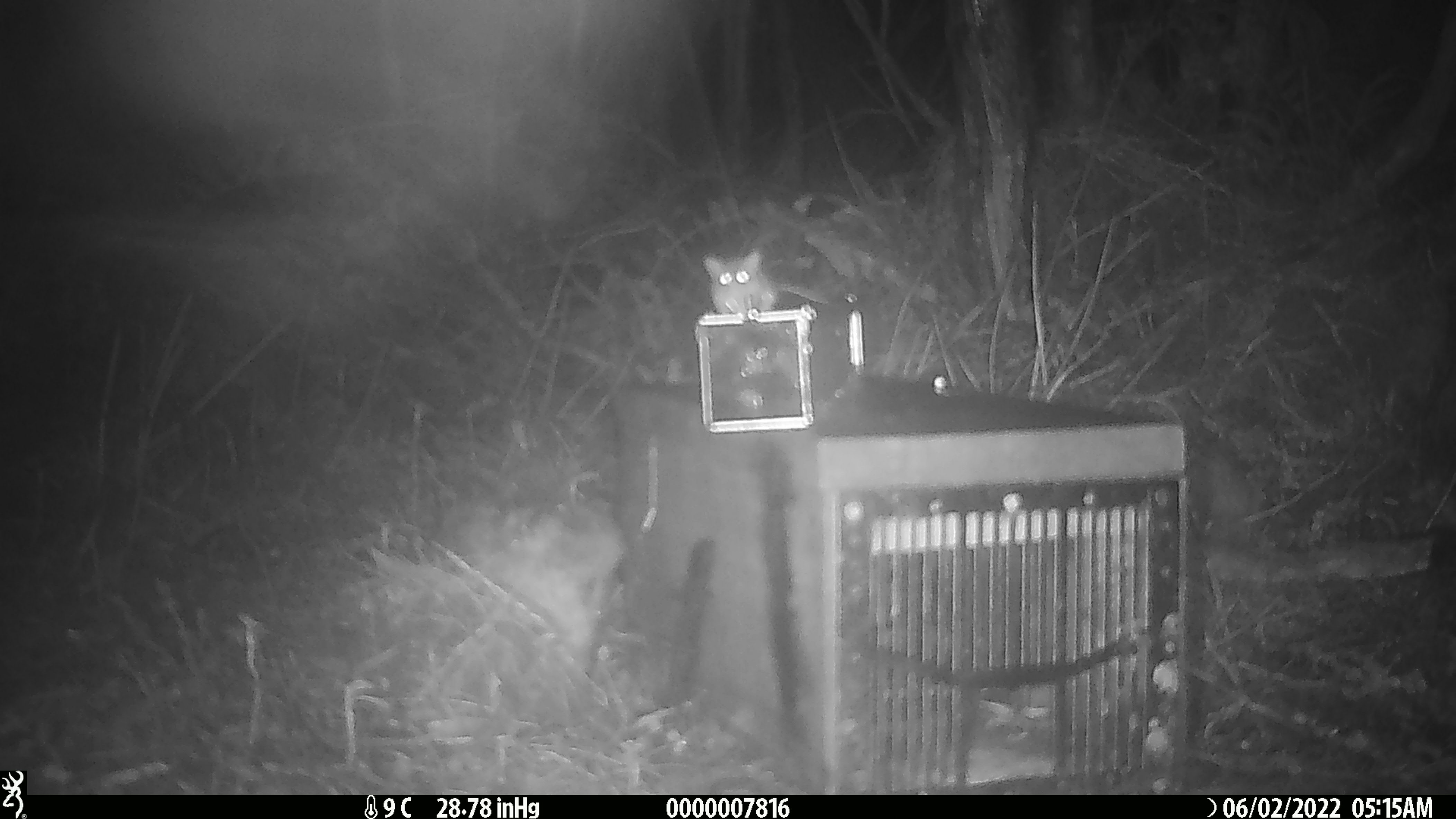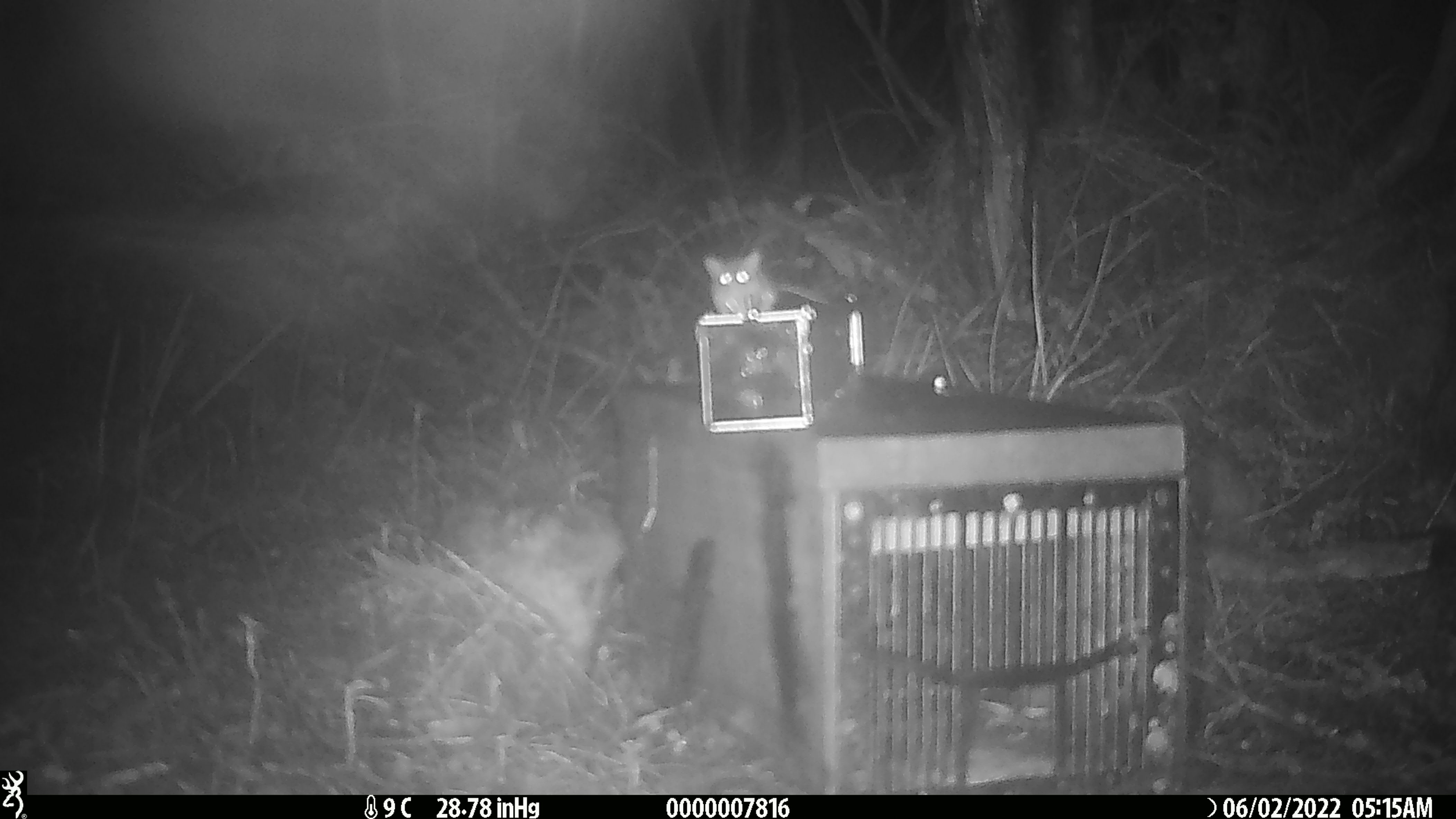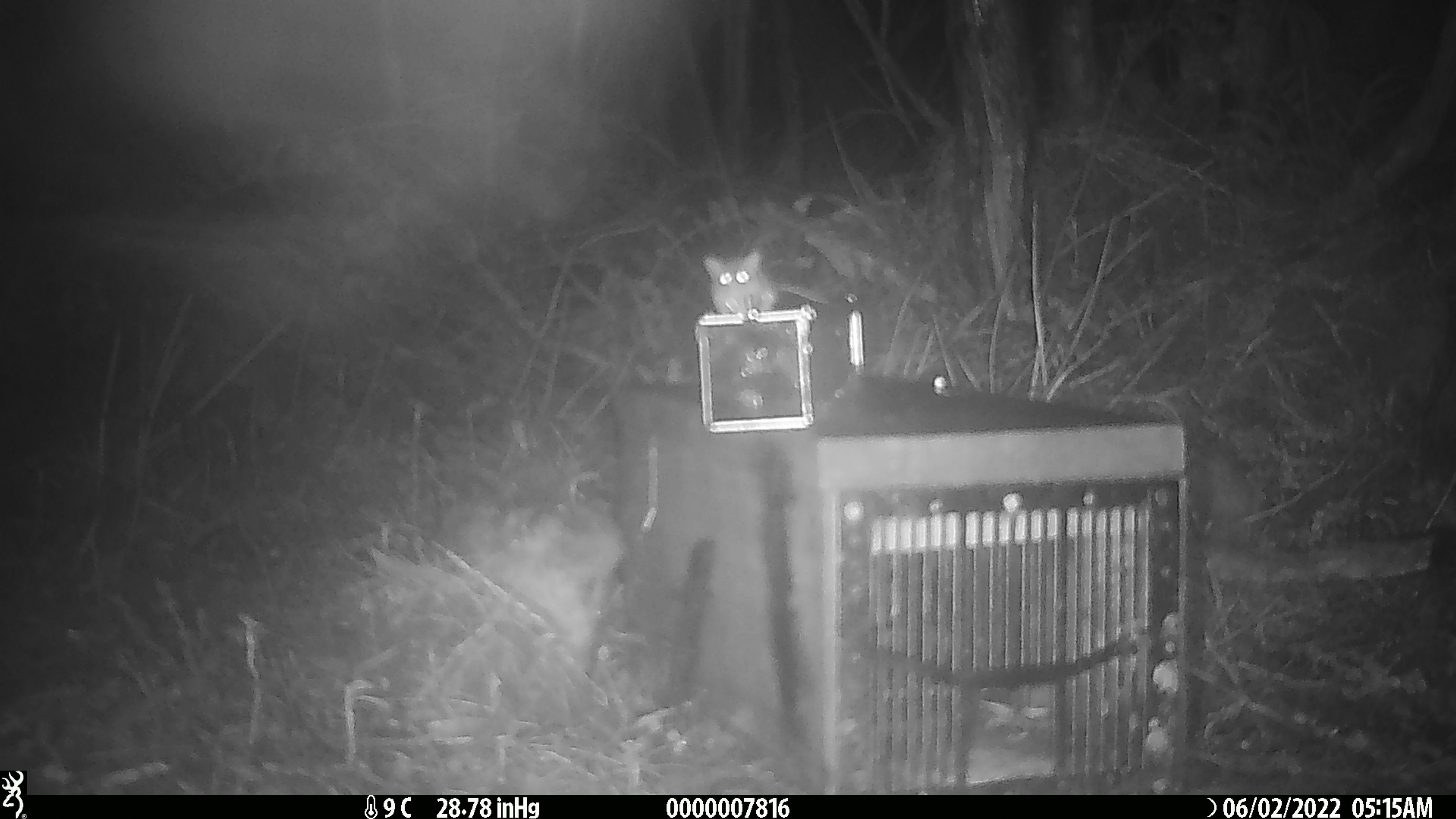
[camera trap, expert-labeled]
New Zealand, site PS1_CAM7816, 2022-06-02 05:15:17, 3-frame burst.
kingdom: Animalia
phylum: Chordata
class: Mammalia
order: Rodentia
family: Muridae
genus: Mus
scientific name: Mus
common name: mouse